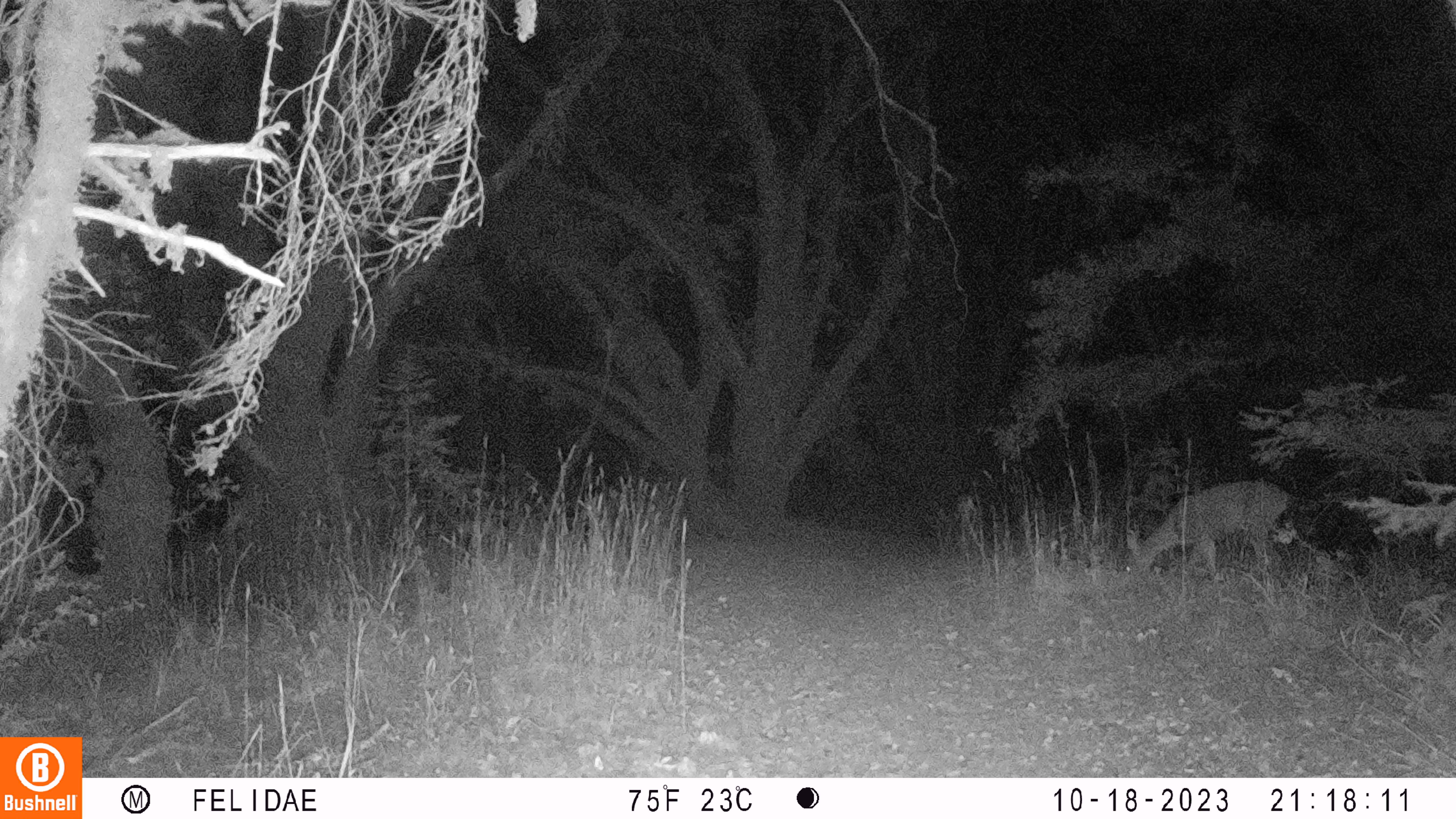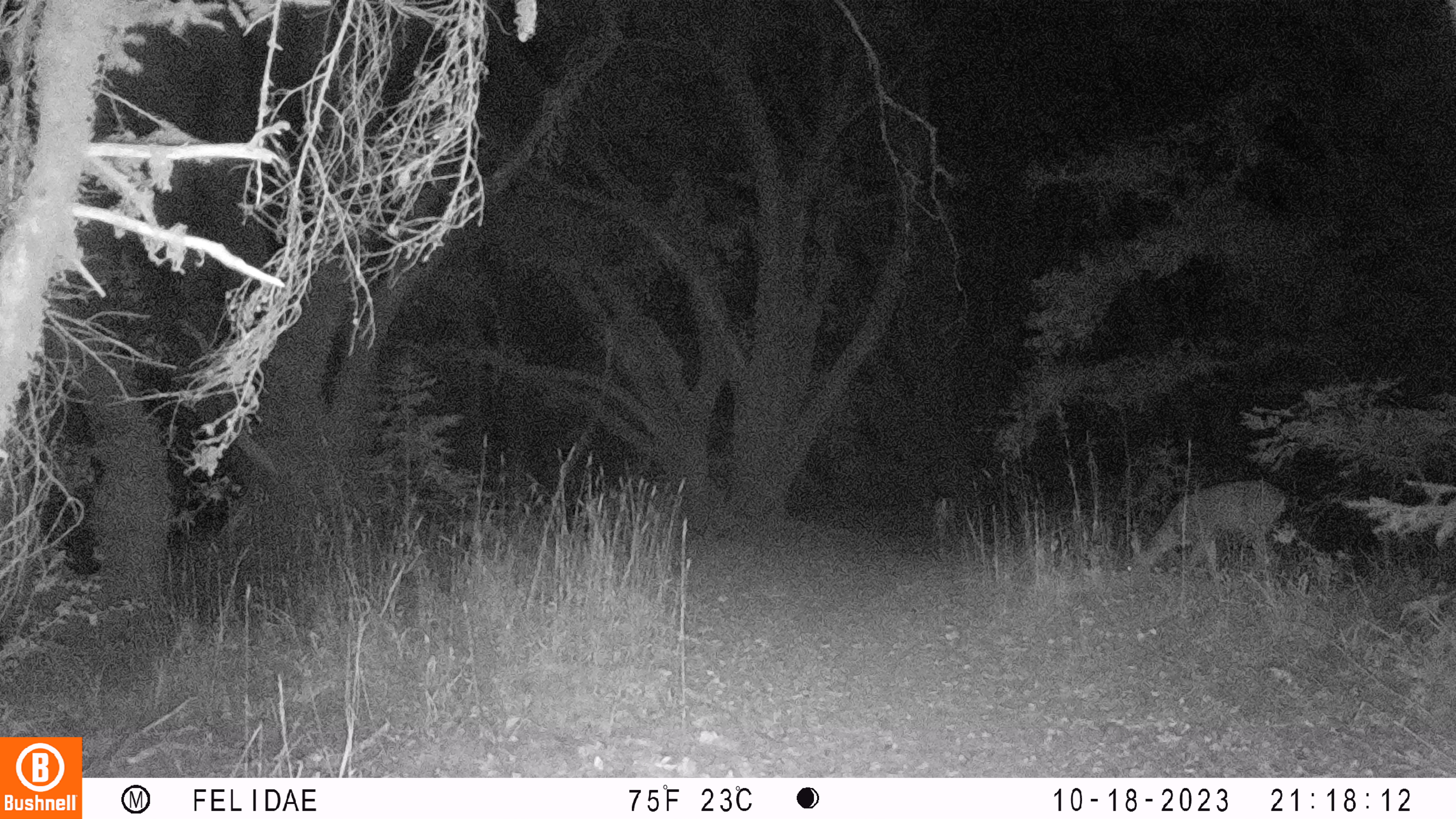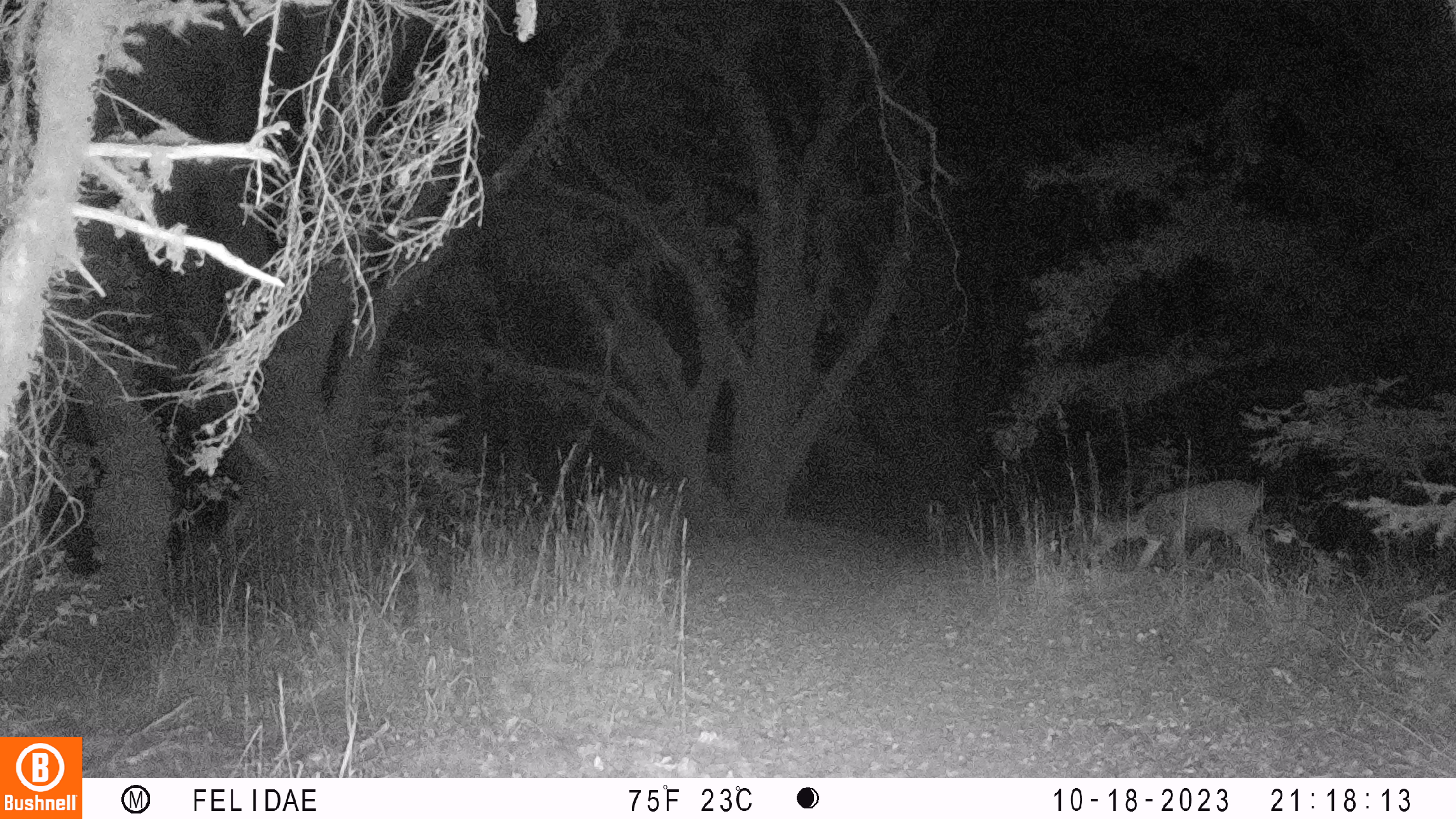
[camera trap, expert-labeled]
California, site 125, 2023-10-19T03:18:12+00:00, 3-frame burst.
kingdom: Animalia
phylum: Chordata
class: Mammalia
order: Artiodactyla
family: Cervidae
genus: Odocoileus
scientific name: Odocoileus hemionus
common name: mule deer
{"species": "mule deer (Odocoileus hemionus)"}